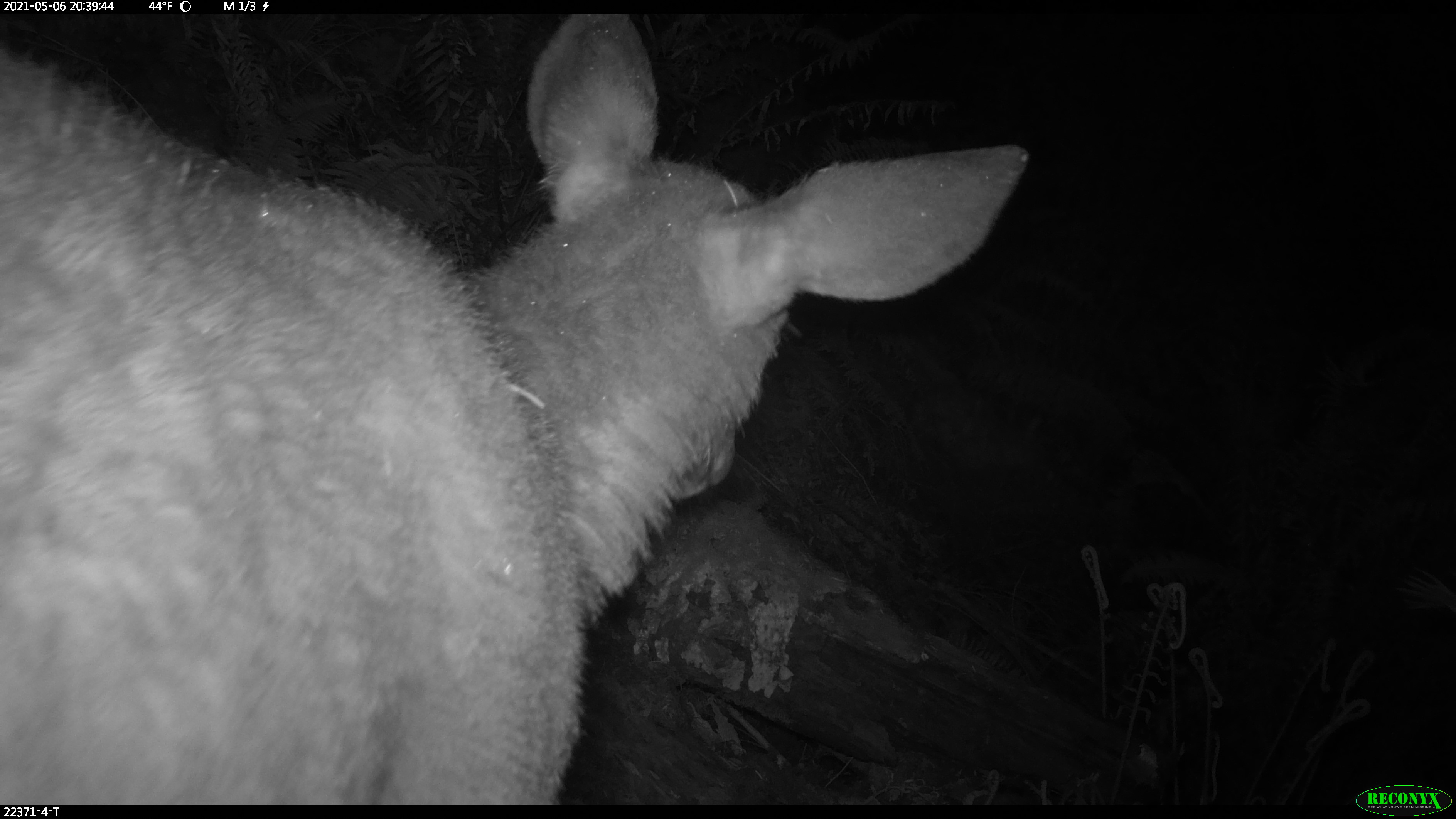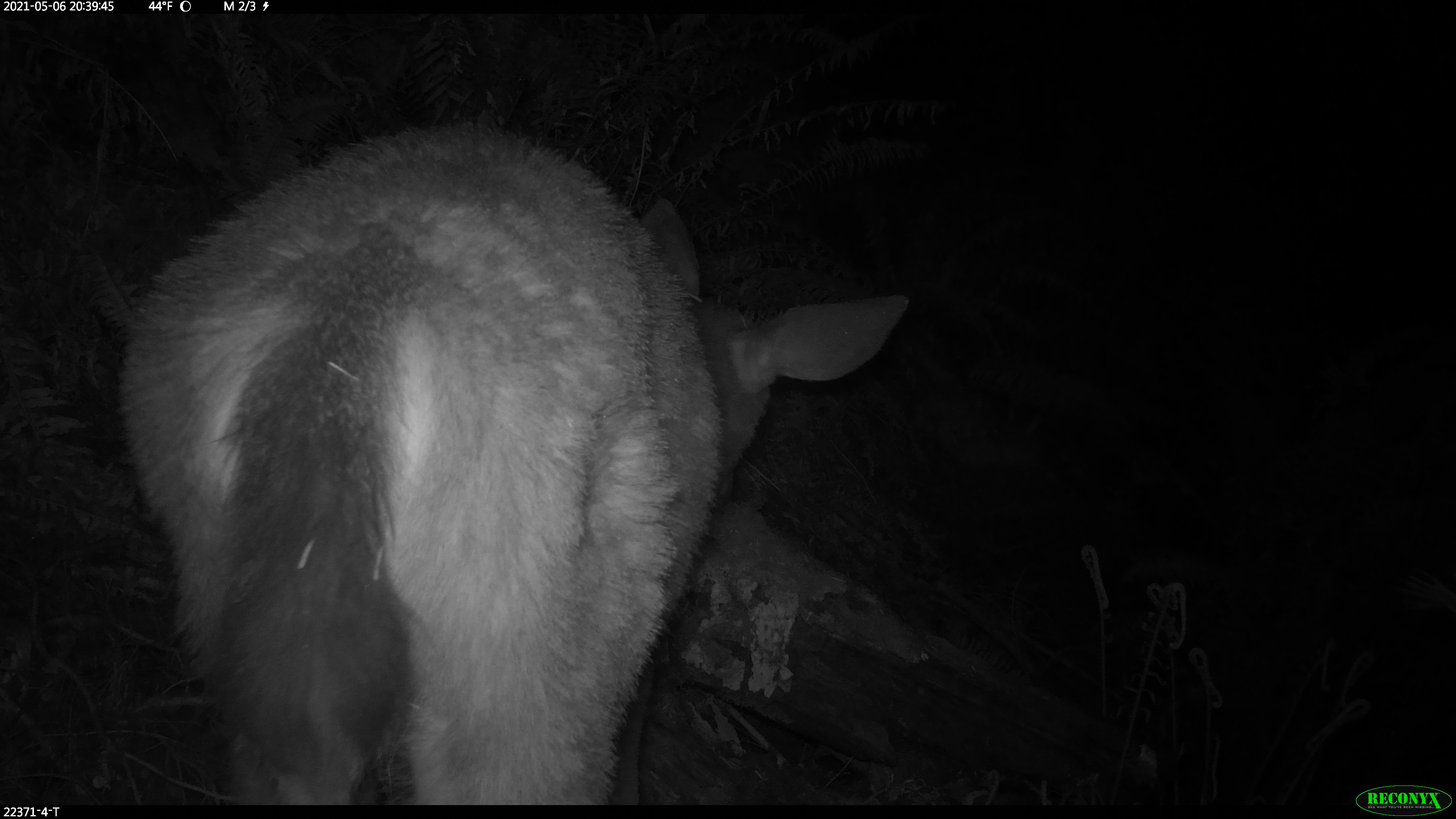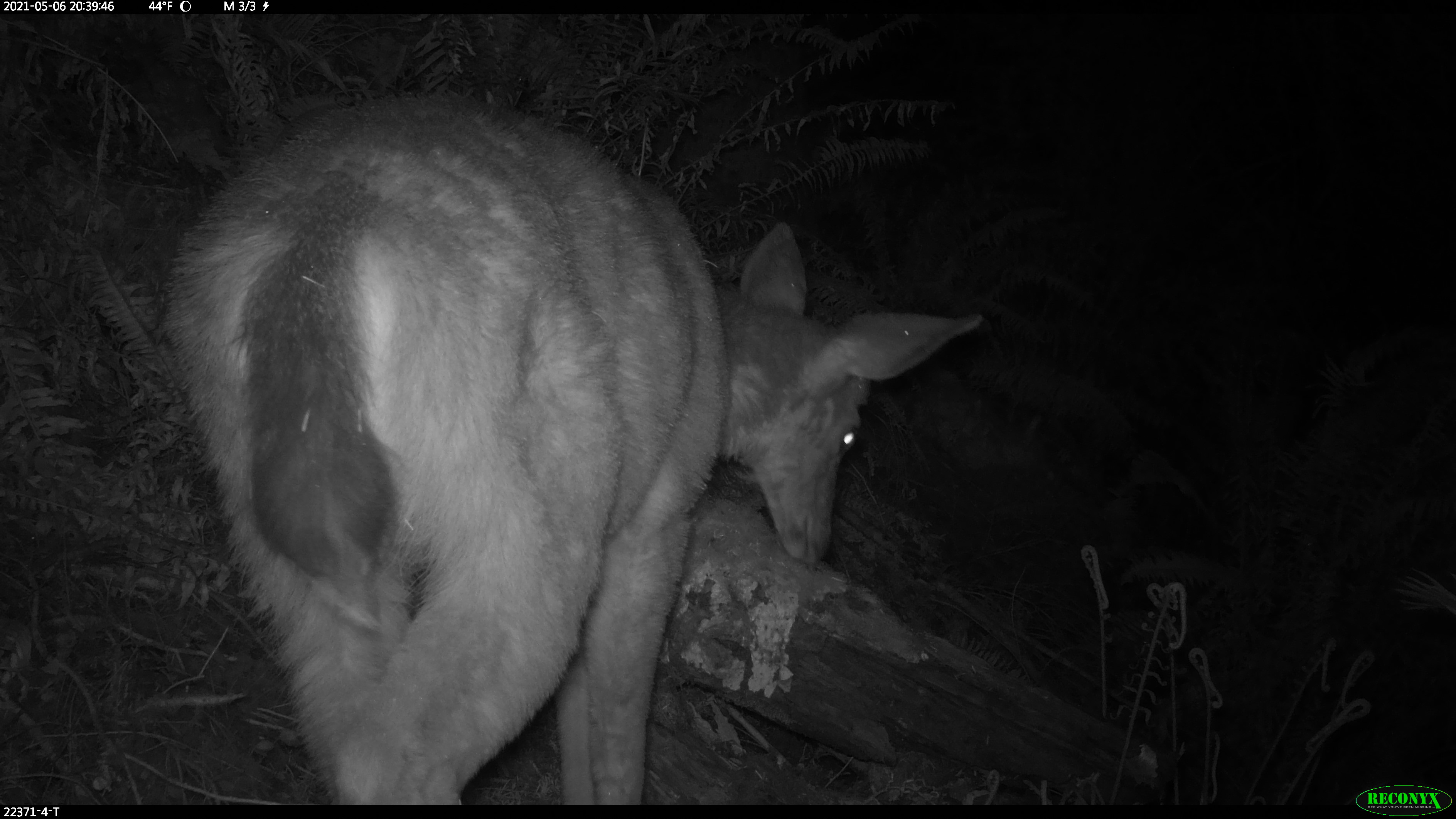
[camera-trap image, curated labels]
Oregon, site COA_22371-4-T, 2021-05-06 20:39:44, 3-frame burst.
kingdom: Animalia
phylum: Chordata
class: Mammalia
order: Artiodactyla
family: Cervidae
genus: Odocoileus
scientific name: Odocoileus hemionus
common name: black-tailed deer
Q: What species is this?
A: Black-tailed deer (Odocoileus hemionus).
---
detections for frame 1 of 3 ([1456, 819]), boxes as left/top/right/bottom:
black-tailed deer: 2/14/1042/804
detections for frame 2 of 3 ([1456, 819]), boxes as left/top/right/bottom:
black-tailed deer: 77/99/924/804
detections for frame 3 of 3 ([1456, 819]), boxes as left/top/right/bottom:
black-tailed deer: 123/68/1004/804